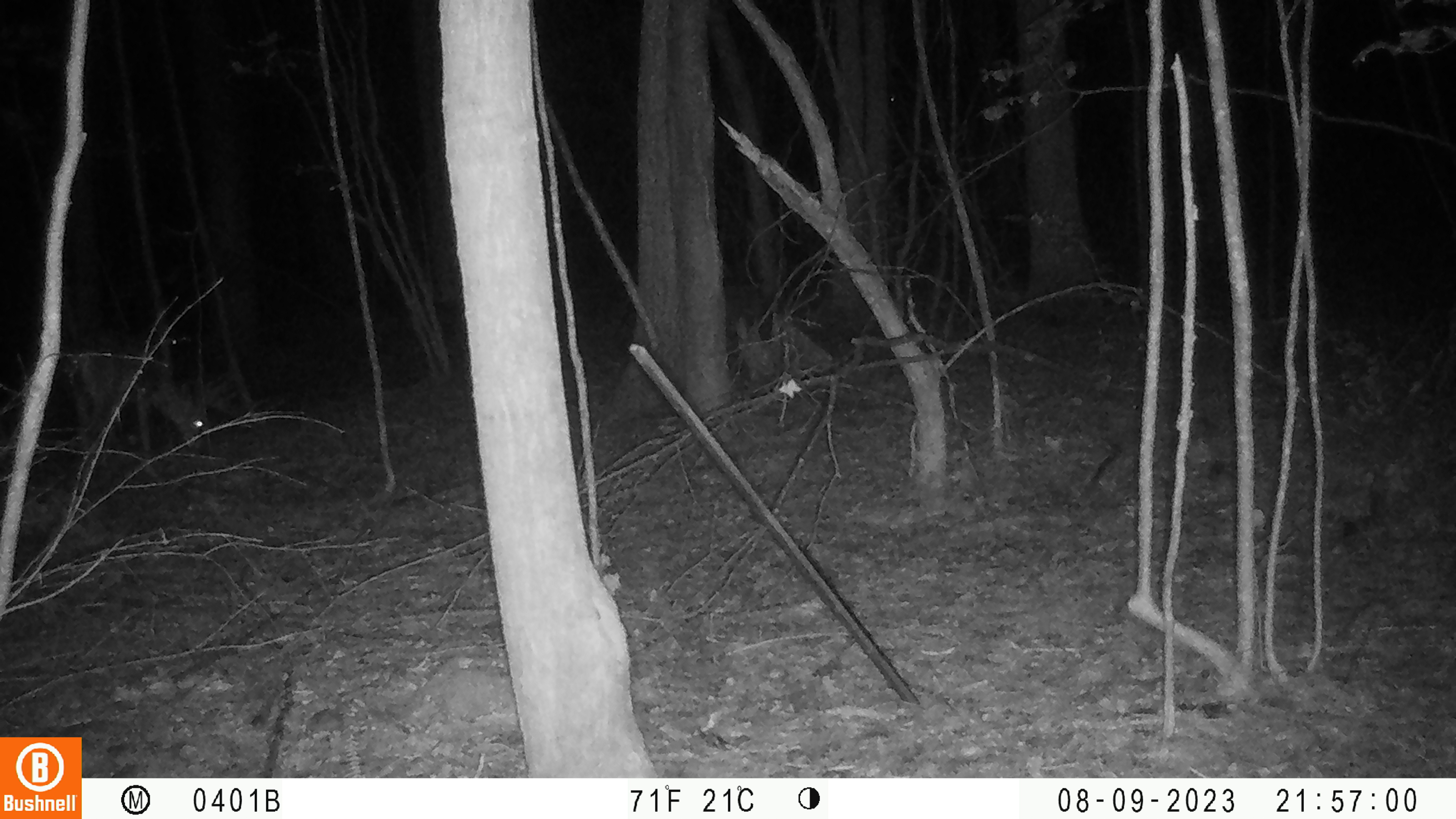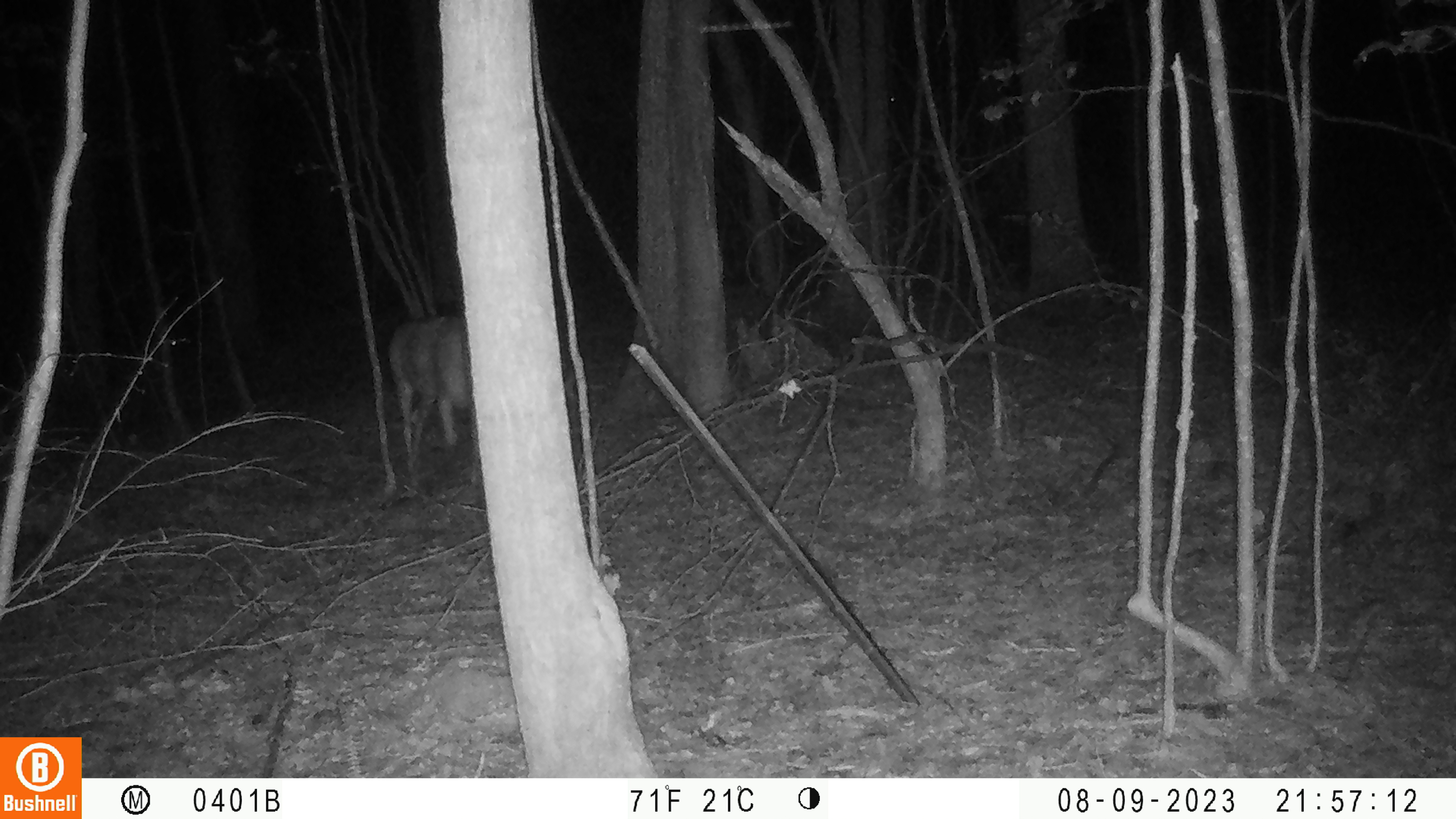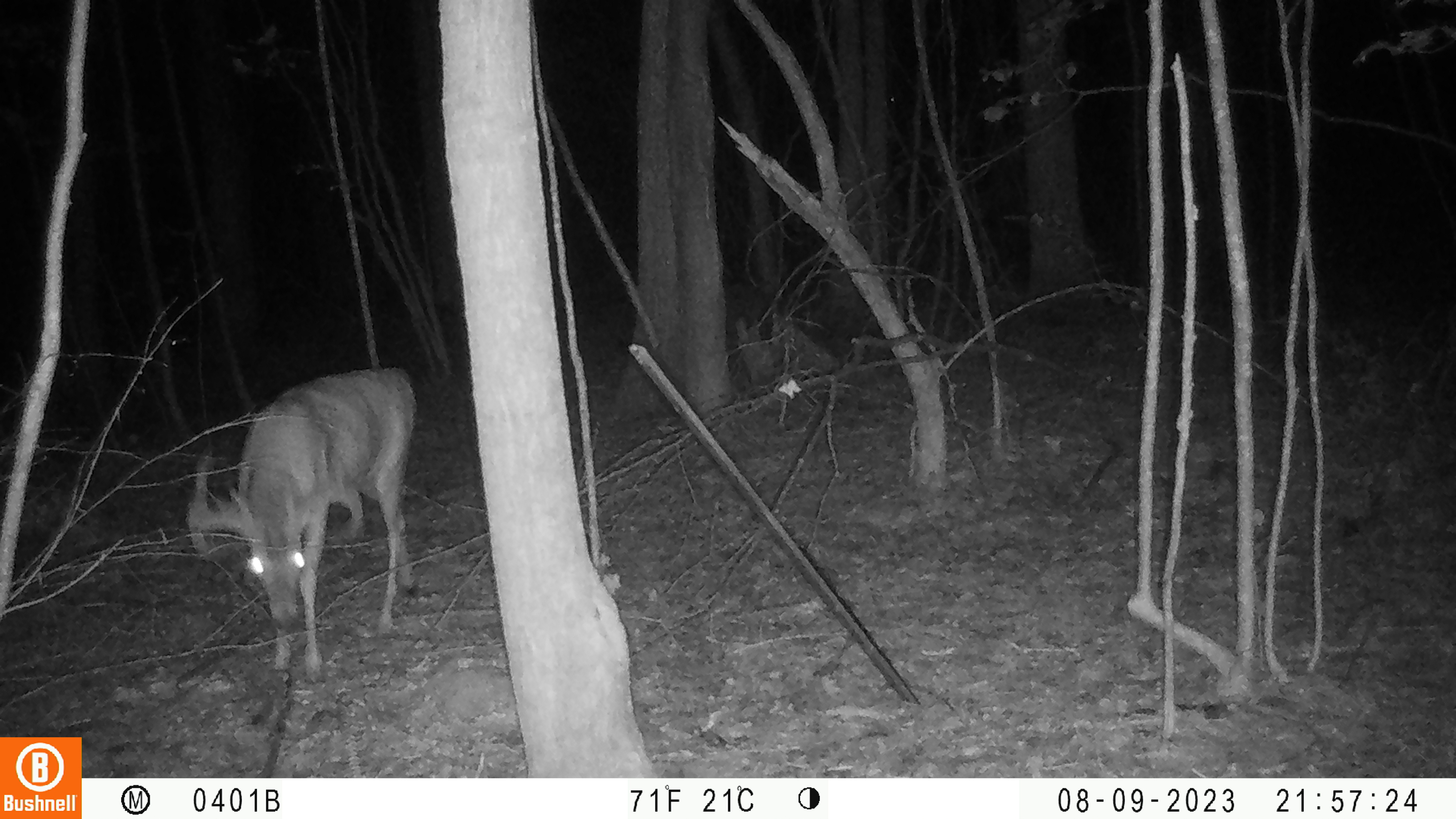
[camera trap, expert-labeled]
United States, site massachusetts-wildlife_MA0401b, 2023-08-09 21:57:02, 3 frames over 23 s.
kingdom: Animalia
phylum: Chordata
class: Mammalia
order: Artiodactyla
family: Cervidae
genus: Odocoileus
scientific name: Odocoileus virginianus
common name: white-tailed deer